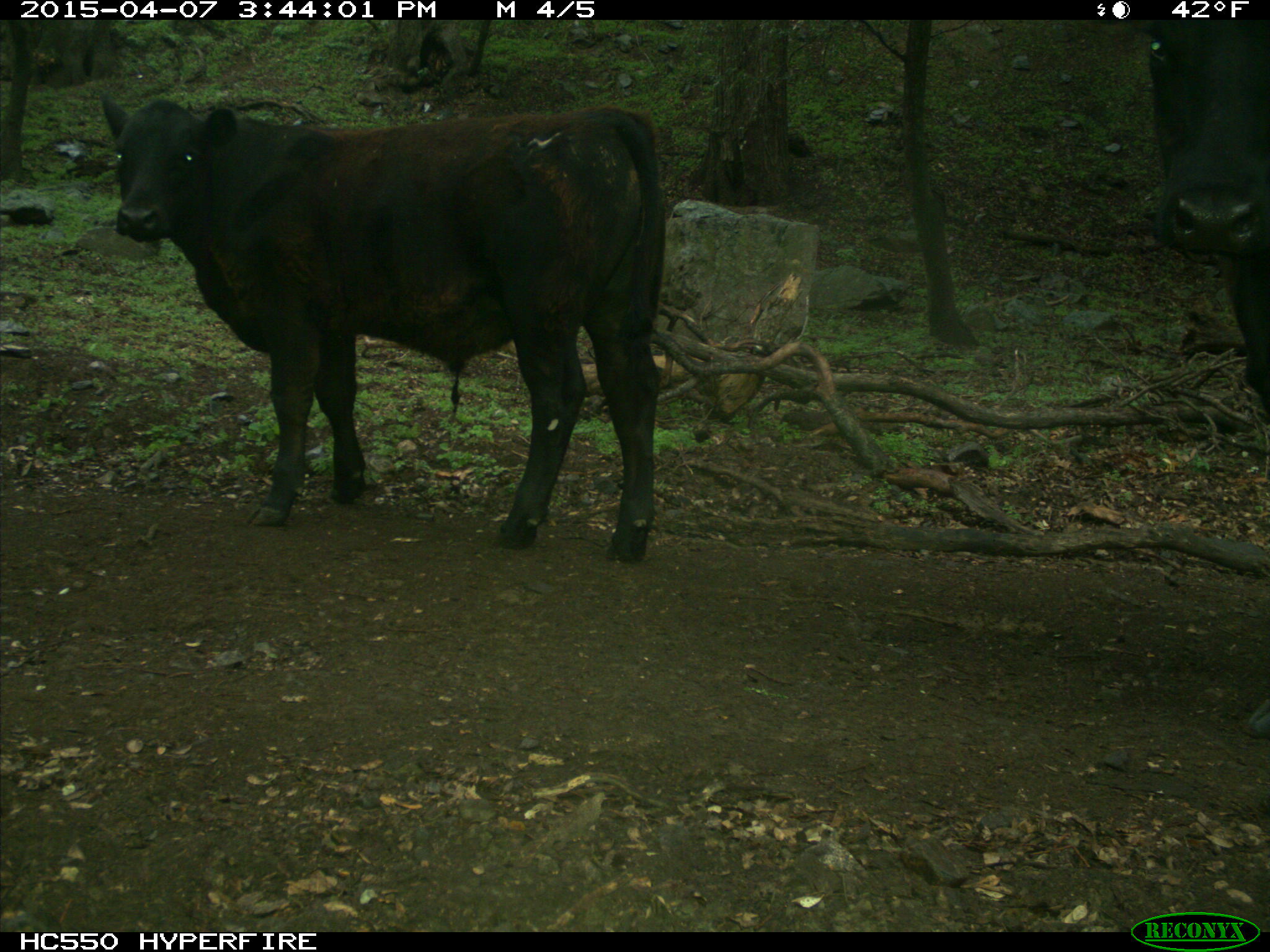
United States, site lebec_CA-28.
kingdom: Animalia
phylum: Chordata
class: Mammalia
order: Artiodactyla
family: Bovidae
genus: Bos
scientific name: Bos taurus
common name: domestic cow